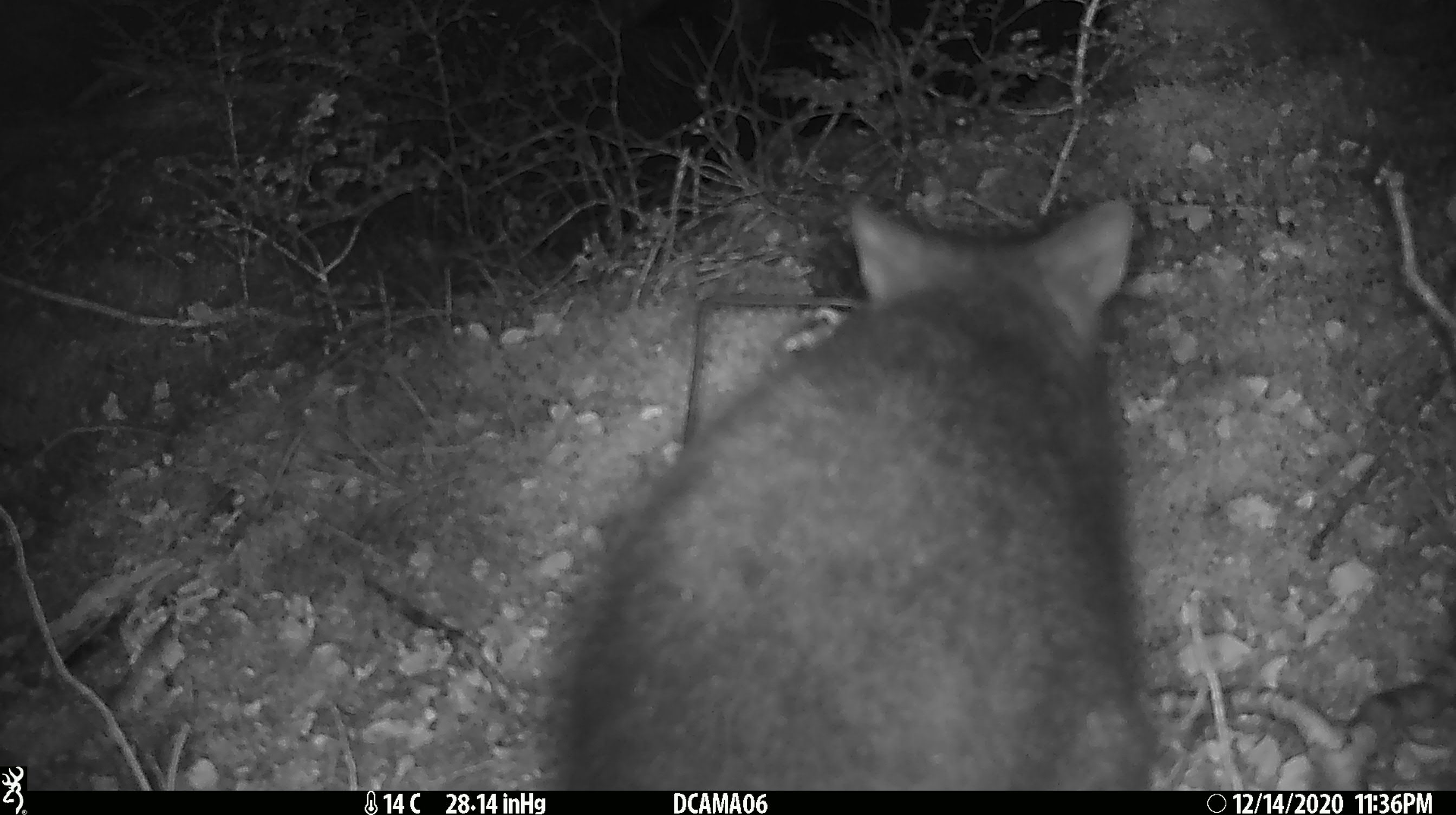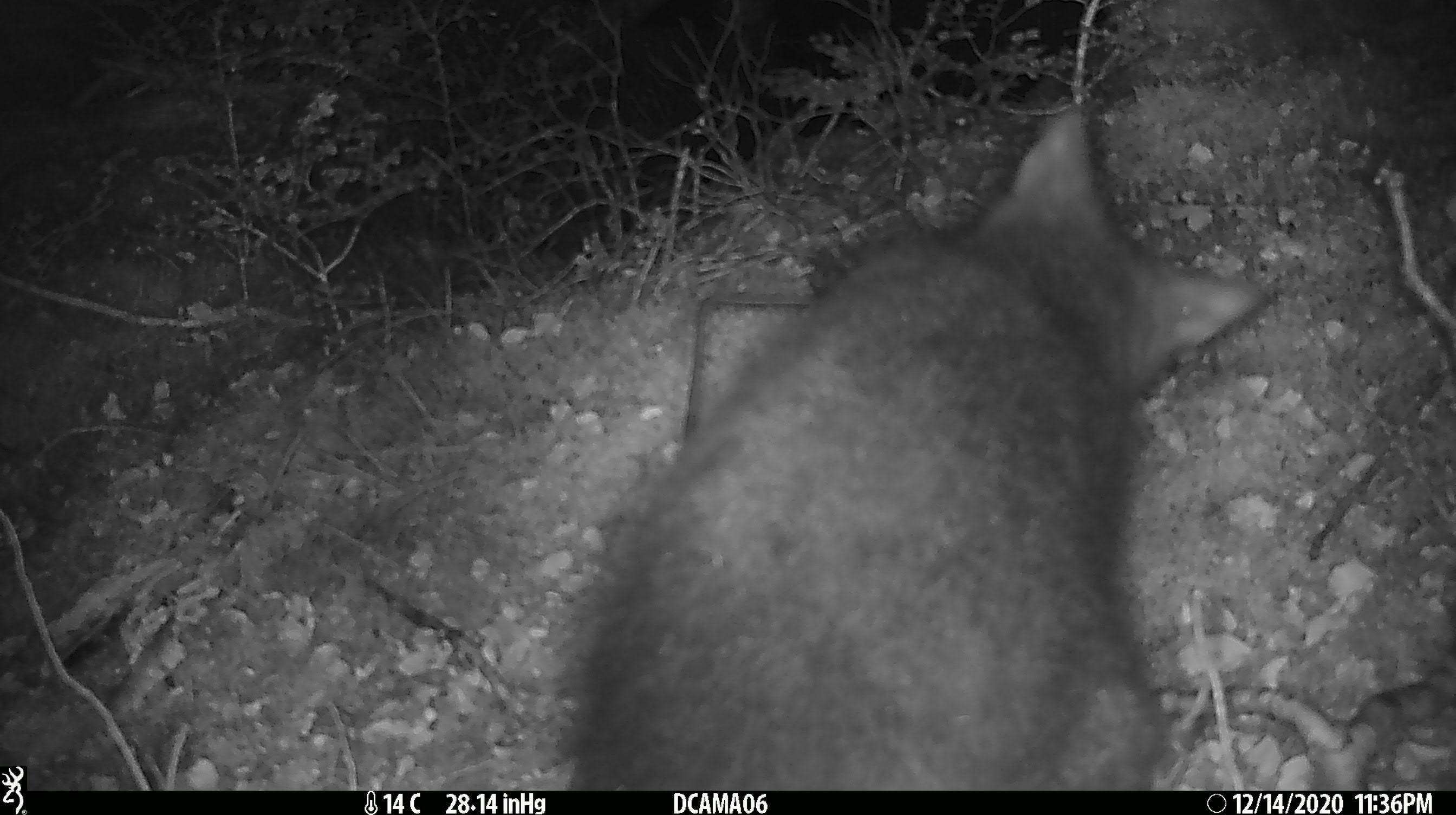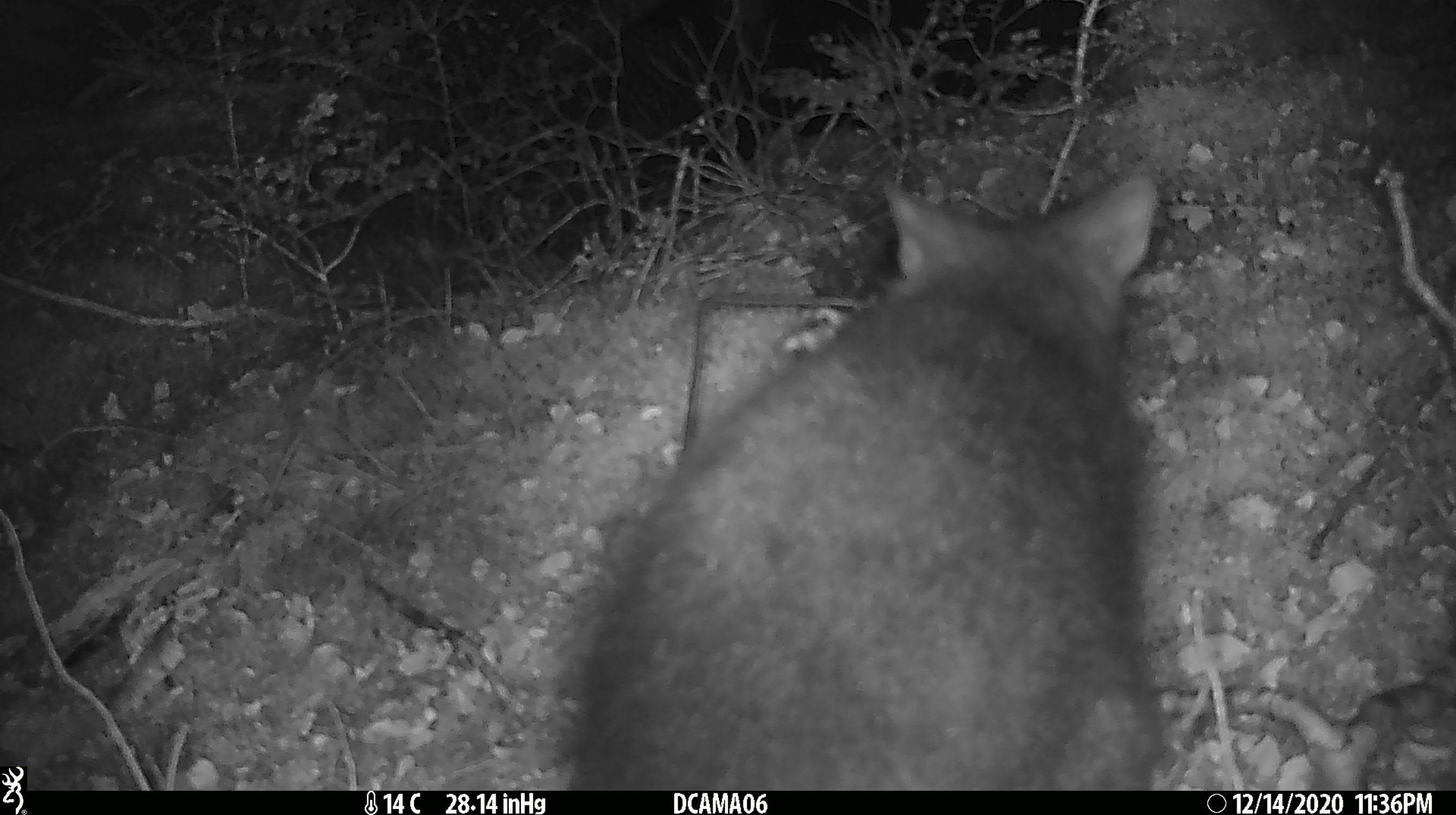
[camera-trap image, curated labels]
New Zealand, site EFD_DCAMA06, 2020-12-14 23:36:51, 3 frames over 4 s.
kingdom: Animalia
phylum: Chordata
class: Mammalia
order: Diprotodontia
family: Phalangeridae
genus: Trichosurus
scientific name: Trichosurus vulpecula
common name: common brushtail possum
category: possum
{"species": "possum (common brushtail possum) (Trichosurus vulpecula)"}